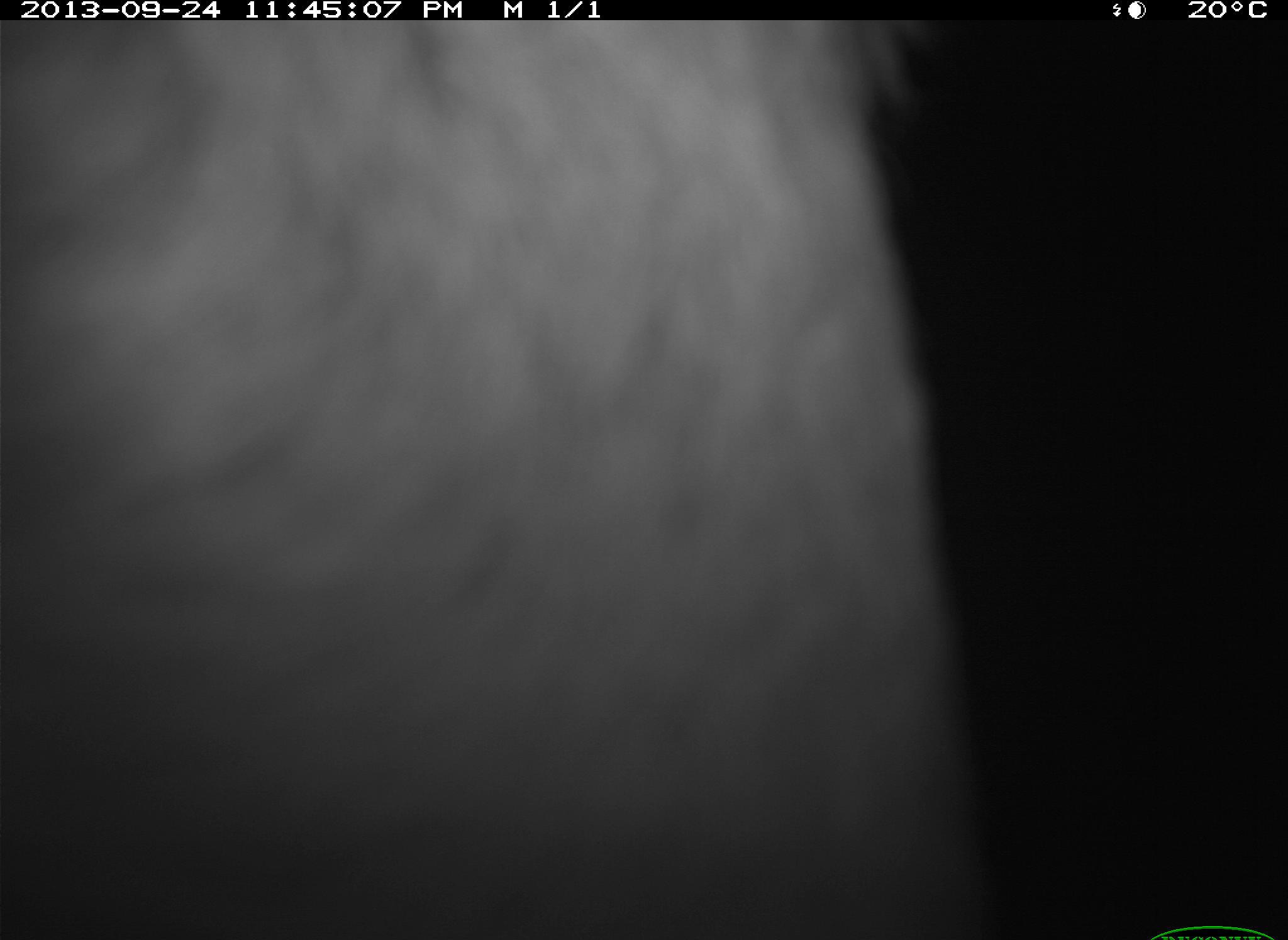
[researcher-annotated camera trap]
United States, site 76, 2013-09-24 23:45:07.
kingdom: Animalia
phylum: Chordata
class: Mammalia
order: Artiodactyla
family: Bovidae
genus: Bos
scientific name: Bos taurus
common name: cow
Cow (Bos taurus).